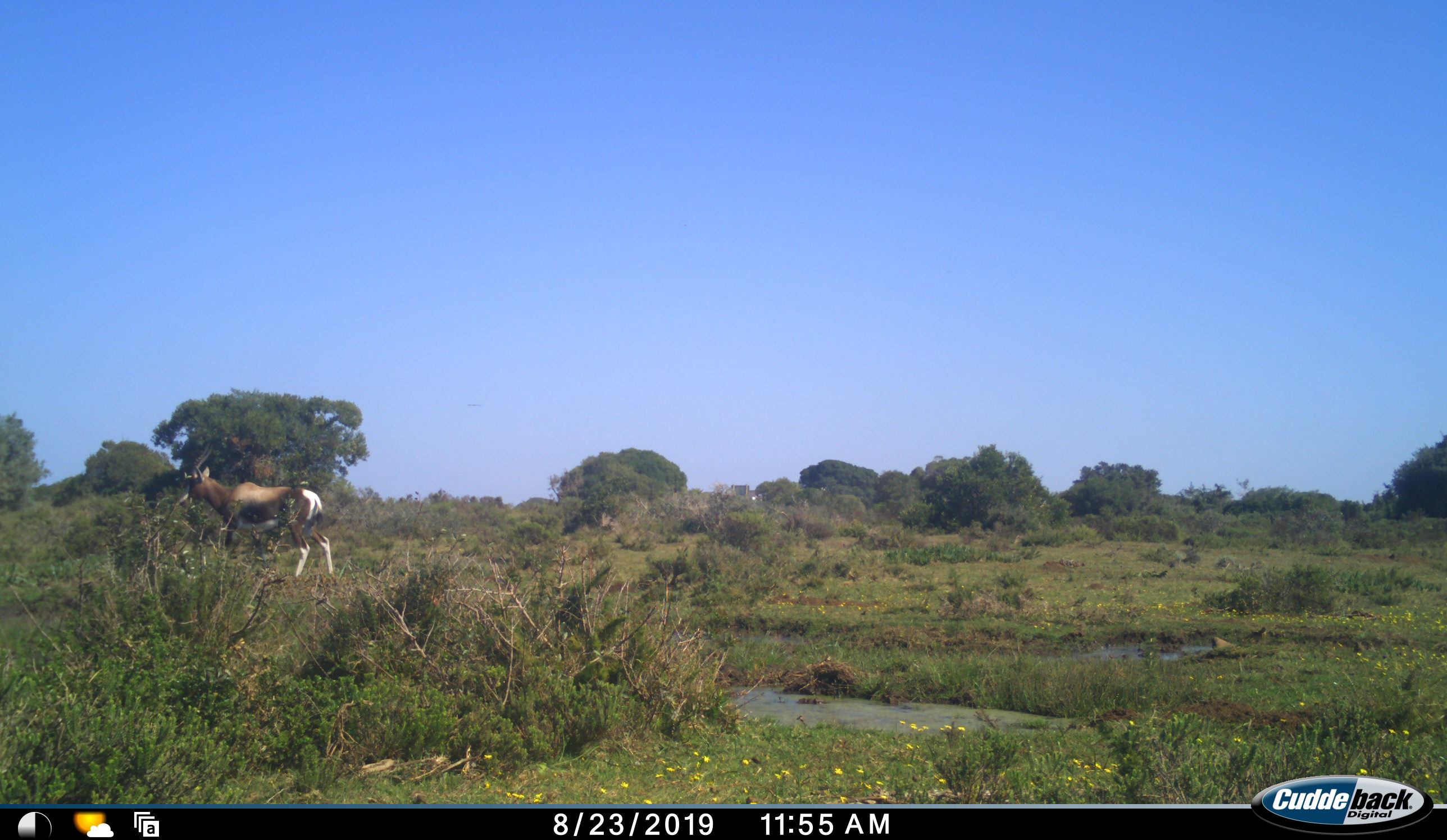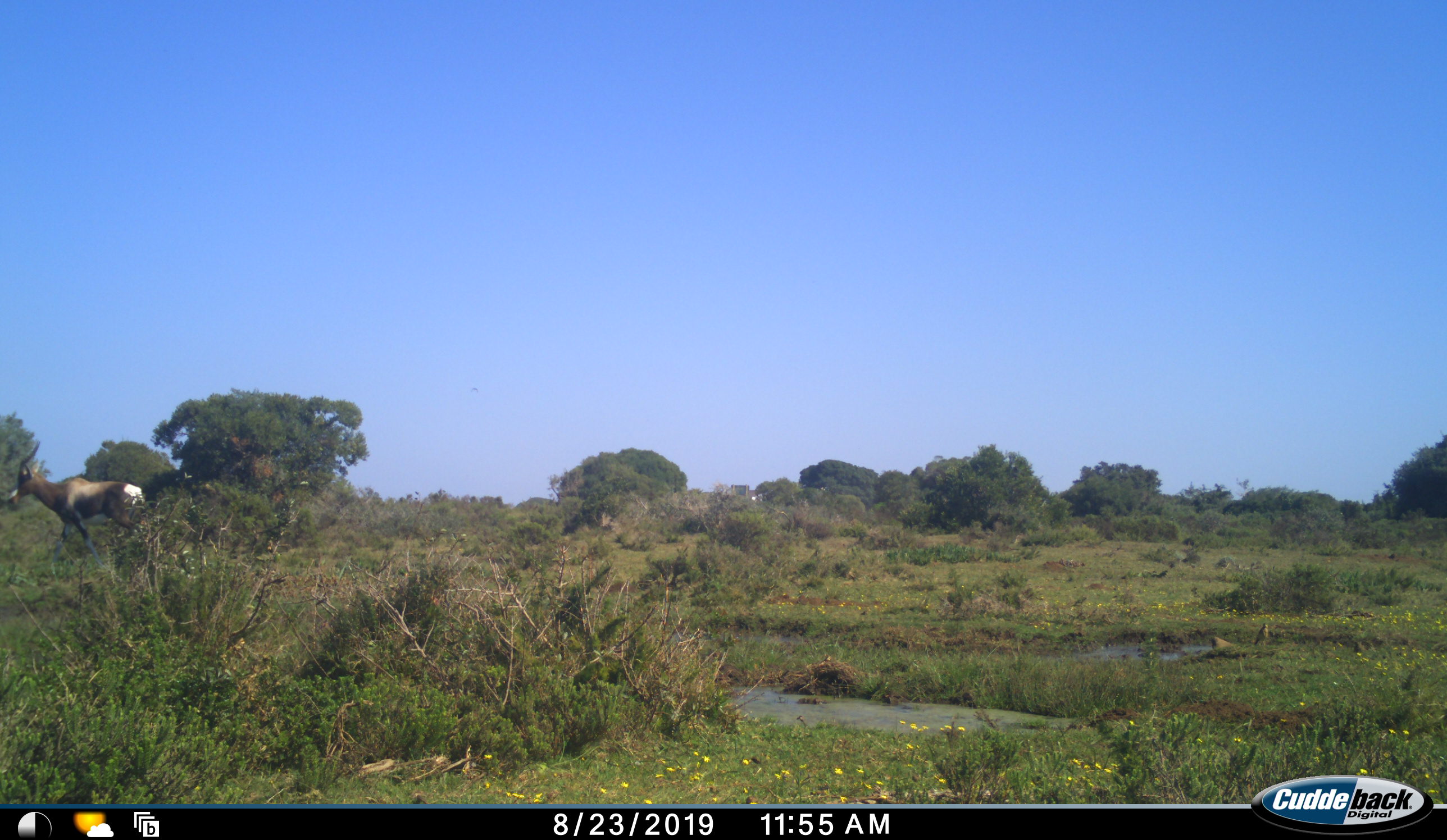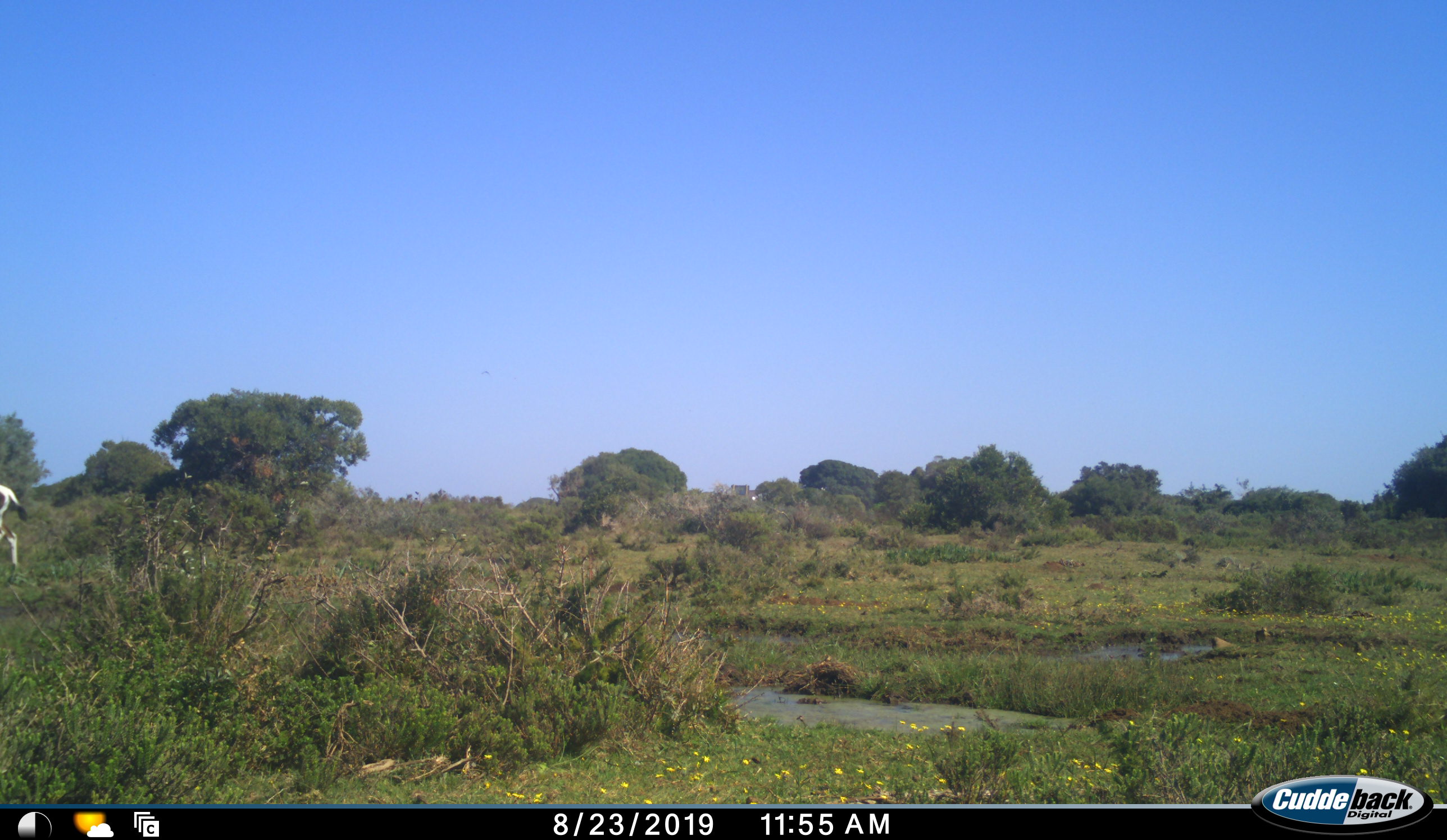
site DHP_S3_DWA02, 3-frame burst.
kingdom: Animalia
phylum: Chordata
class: Mammalia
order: Artiodactyla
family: Bovidae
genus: Damaliscus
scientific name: Damaliscus pygargus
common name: bontebok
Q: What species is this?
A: Bontebok (Damaliscus pygargus).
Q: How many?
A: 1.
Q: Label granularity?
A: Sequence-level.